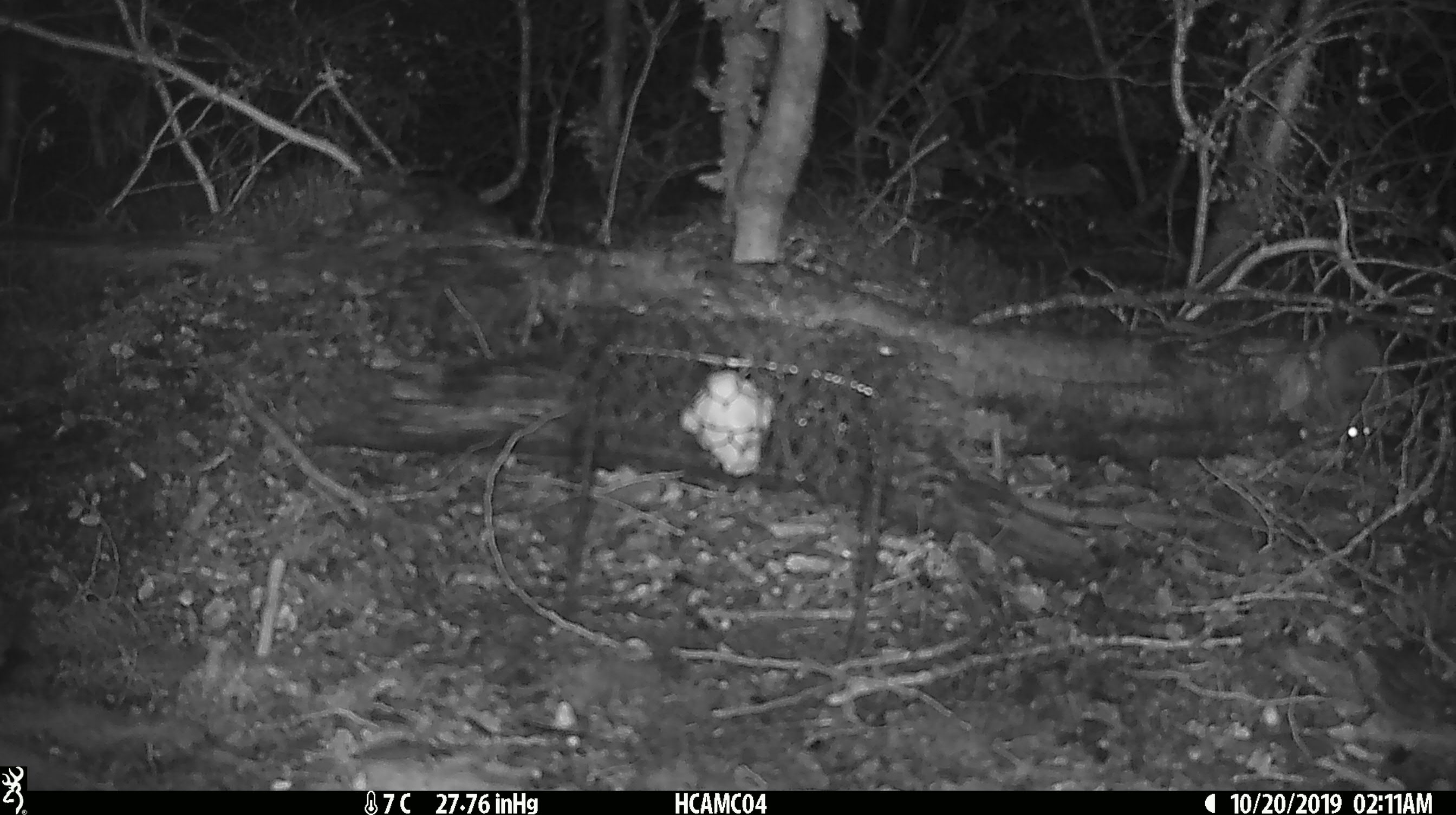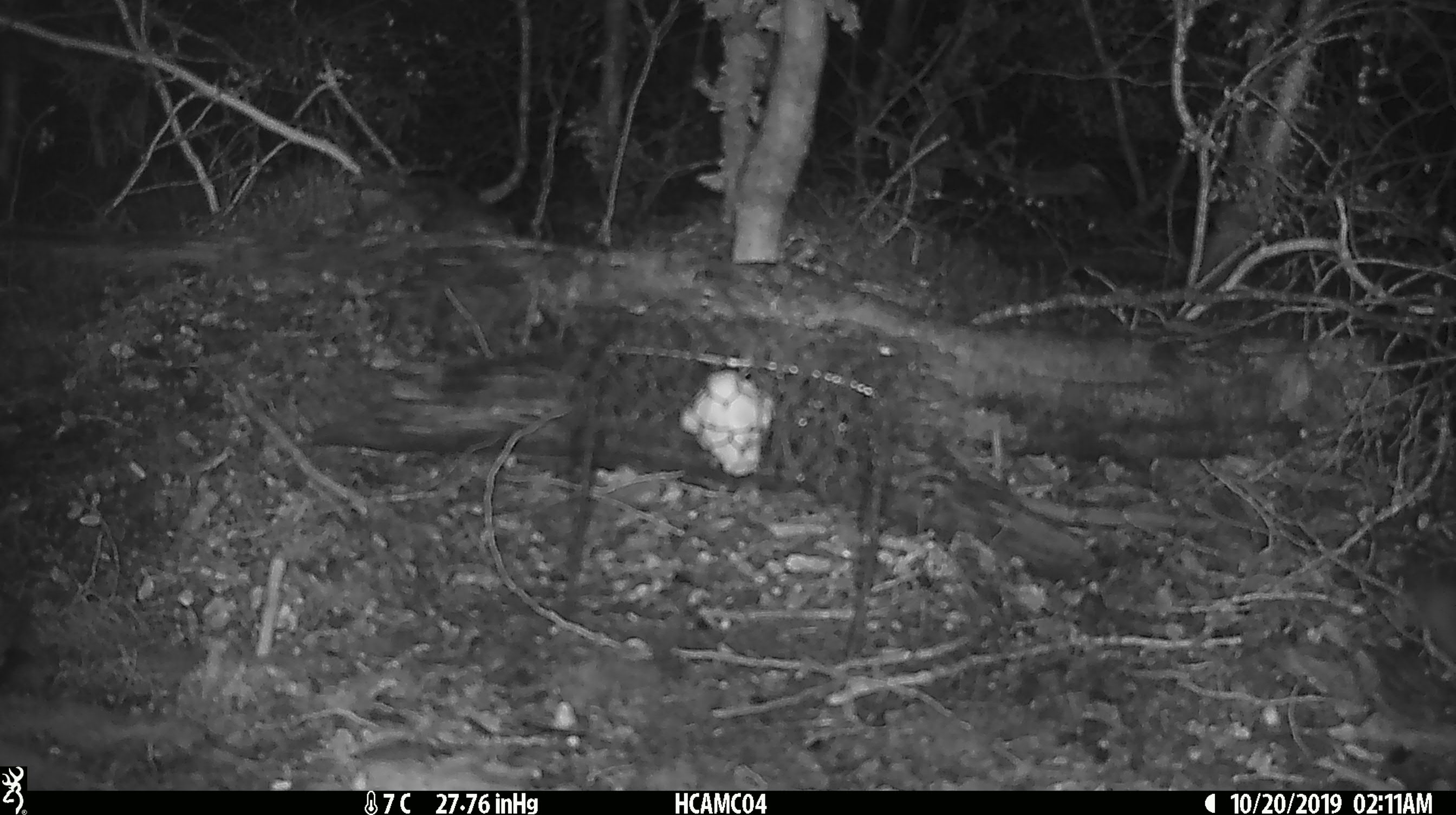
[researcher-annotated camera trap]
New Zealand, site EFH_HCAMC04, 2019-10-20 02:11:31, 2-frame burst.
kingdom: Animalia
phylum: Chordata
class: Mammalia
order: Rodentia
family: Muridae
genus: Mus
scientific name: Mus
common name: mouse